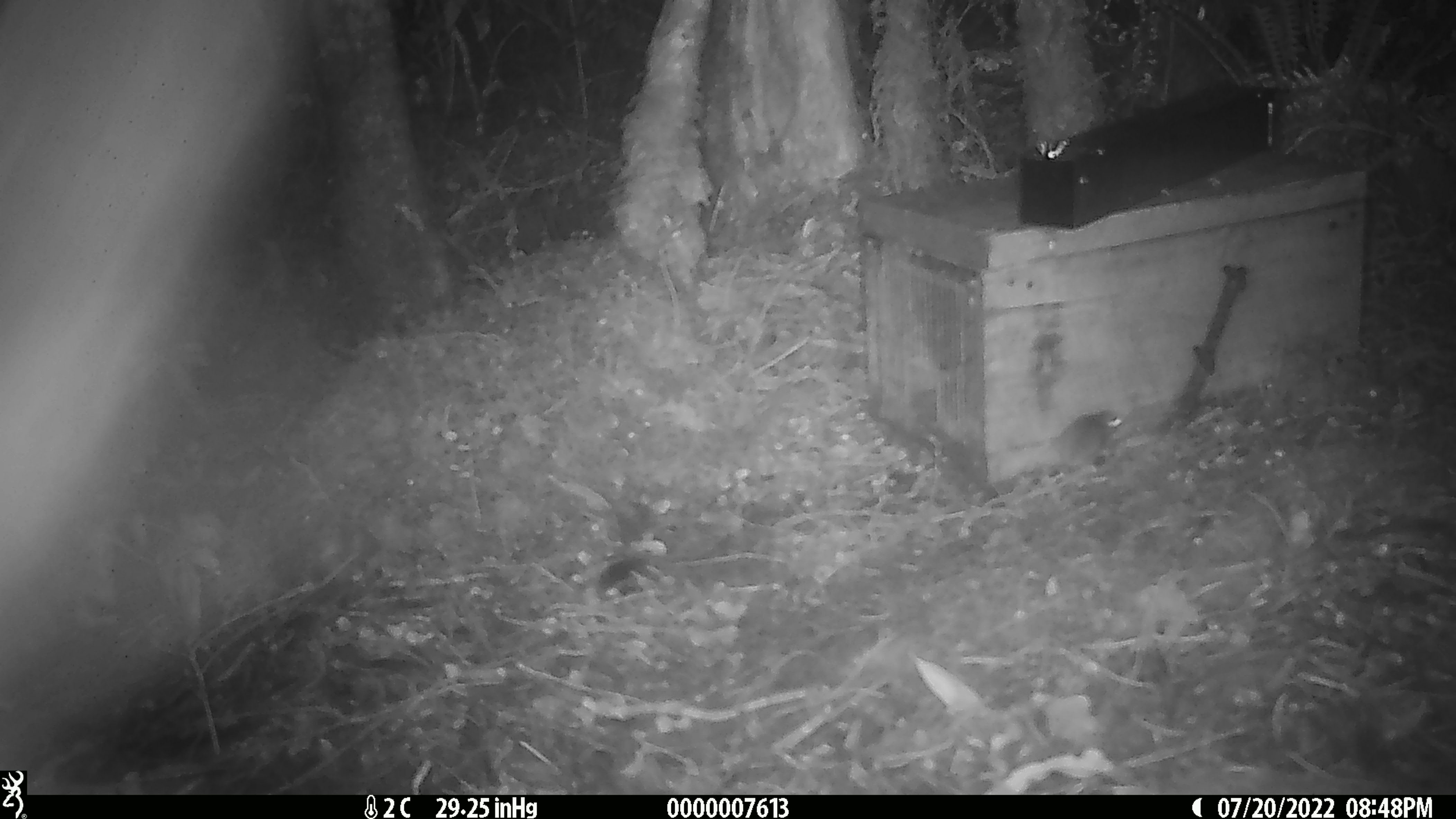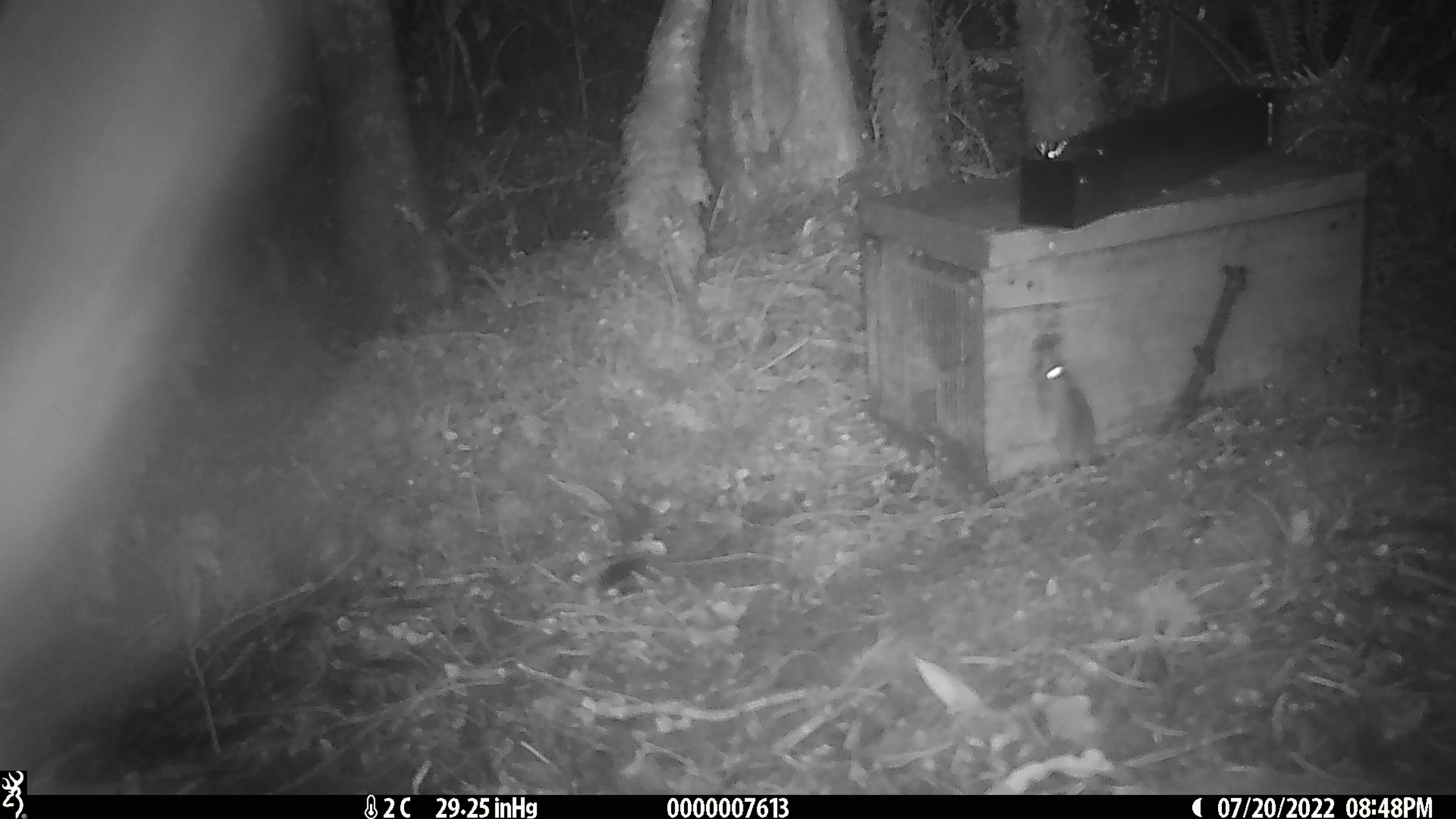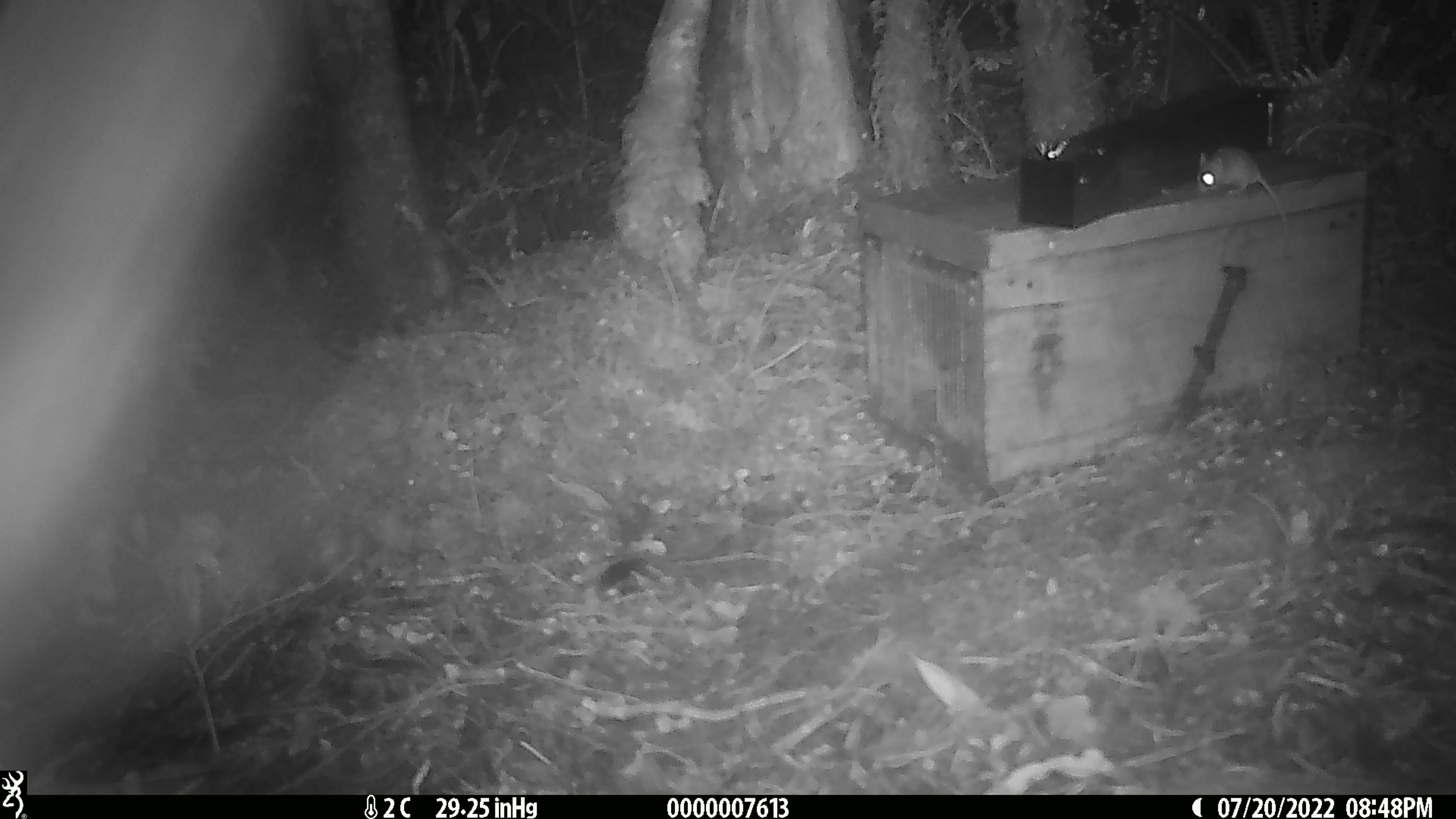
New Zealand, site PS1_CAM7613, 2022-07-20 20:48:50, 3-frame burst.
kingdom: Animalia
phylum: Chordata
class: Mammalia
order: Rodentia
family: Muridae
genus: Mus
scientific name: Mus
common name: mouse